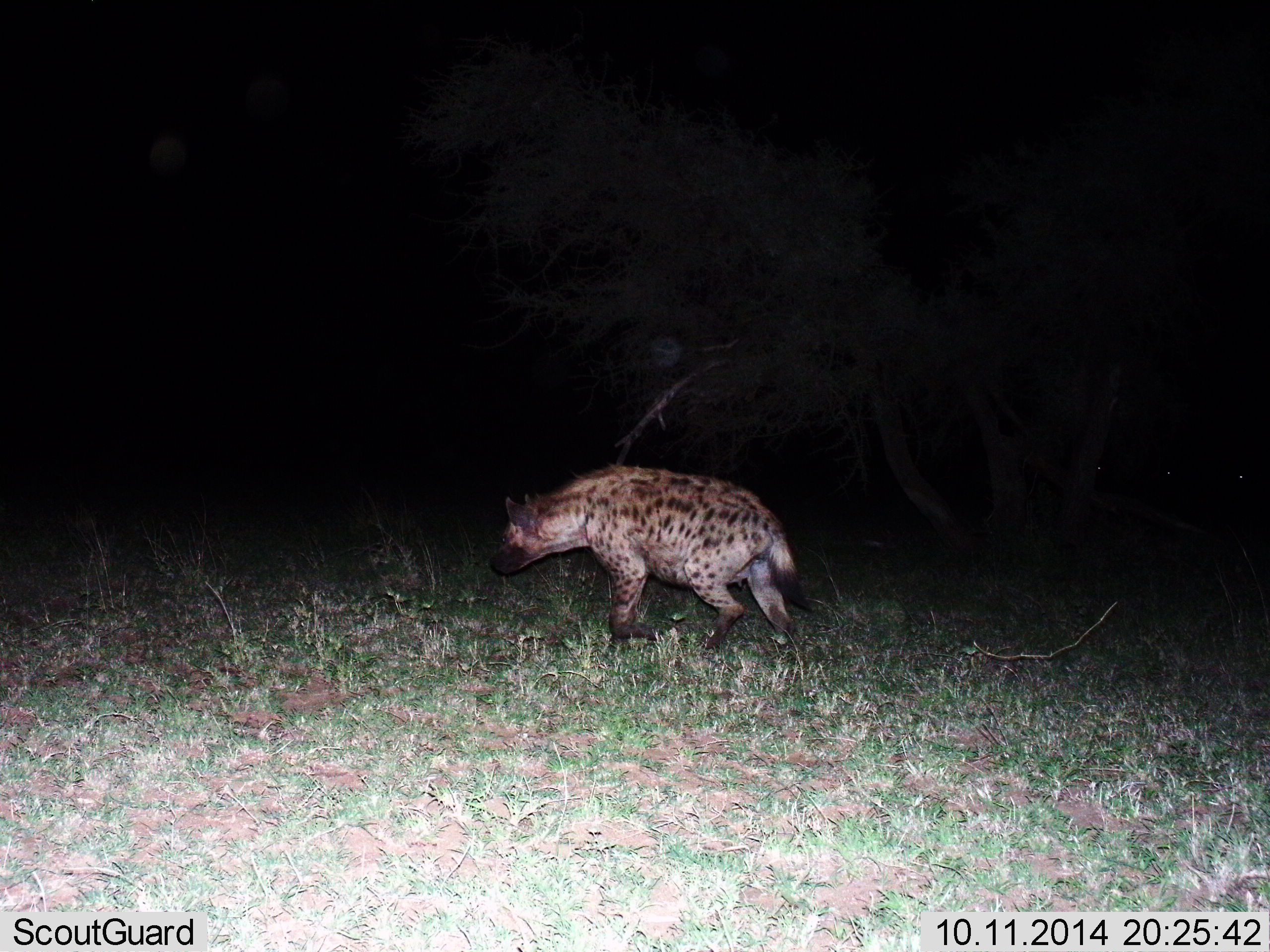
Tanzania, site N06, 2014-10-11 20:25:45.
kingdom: Animalia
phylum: Chordata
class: Mammalia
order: Carnivora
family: Hyaenidae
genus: Crocuta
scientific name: Crocuta crocuta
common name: spotted hyena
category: hyenaspotted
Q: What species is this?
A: Hyenaspotted (spotted hyena) (Crocuta crocuta).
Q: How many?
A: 1.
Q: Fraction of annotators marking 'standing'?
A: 10%.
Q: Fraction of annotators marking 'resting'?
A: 0%.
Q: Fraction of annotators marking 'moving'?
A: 90%.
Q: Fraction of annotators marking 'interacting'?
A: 0%.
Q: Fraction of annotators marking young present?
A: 0%.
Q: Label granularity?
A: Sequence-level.